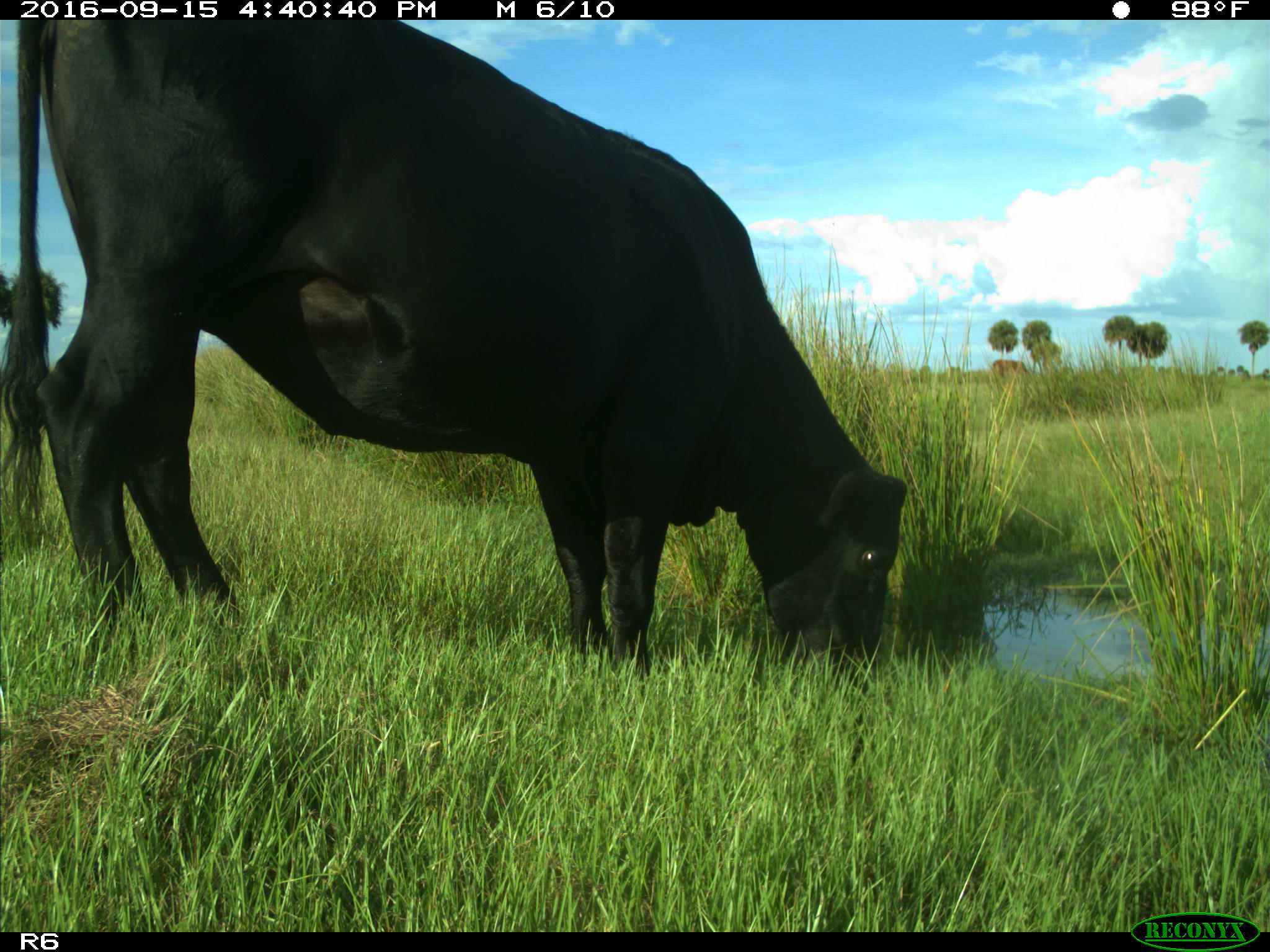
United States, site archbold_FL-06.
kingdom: Animalia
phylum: Chordata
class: Mammalia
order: Artiodactyla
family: Bovidae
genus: Bos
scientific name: Bos taurus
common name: domestic cow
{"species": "Bos taurus (domestic cow)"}